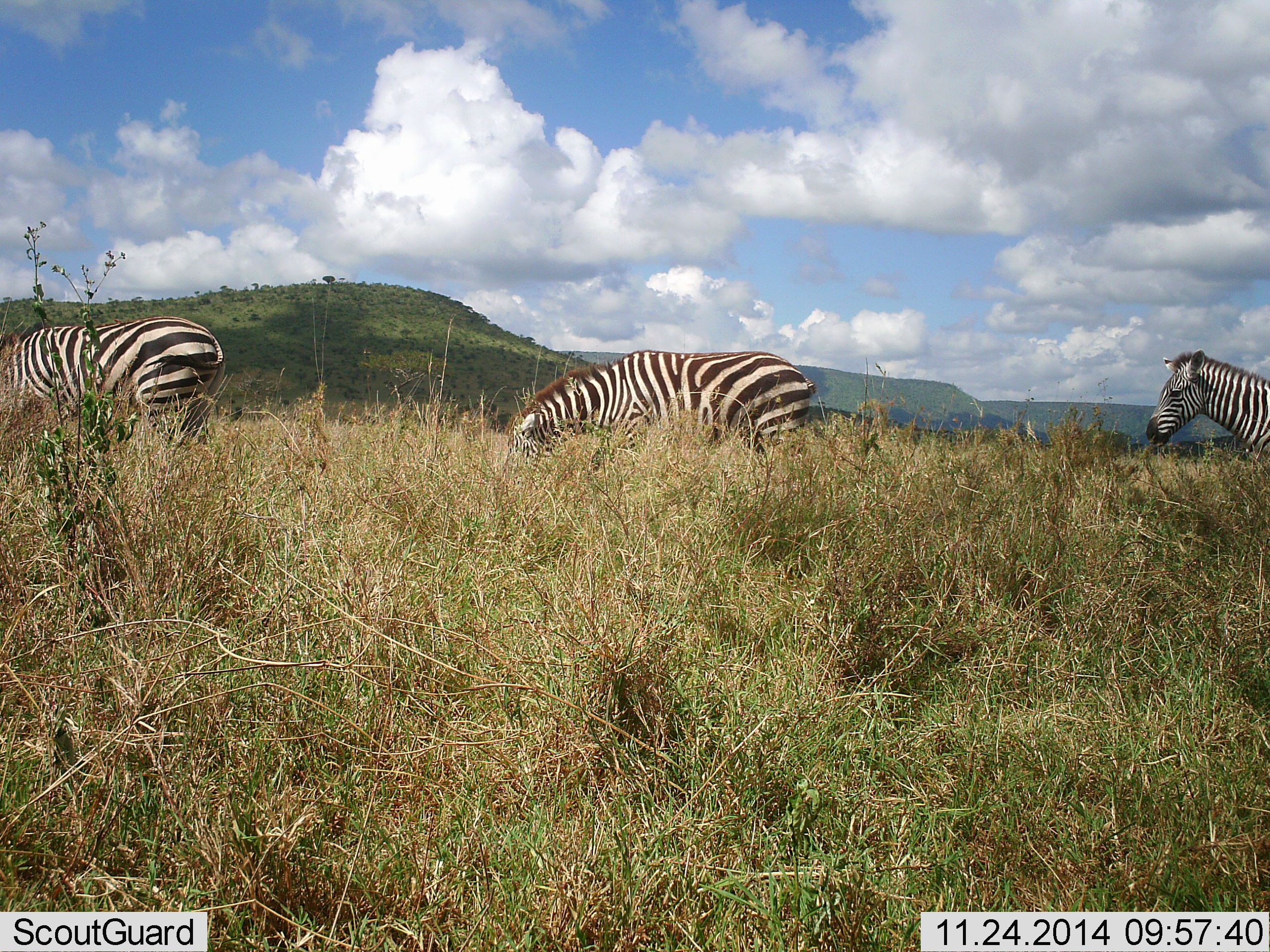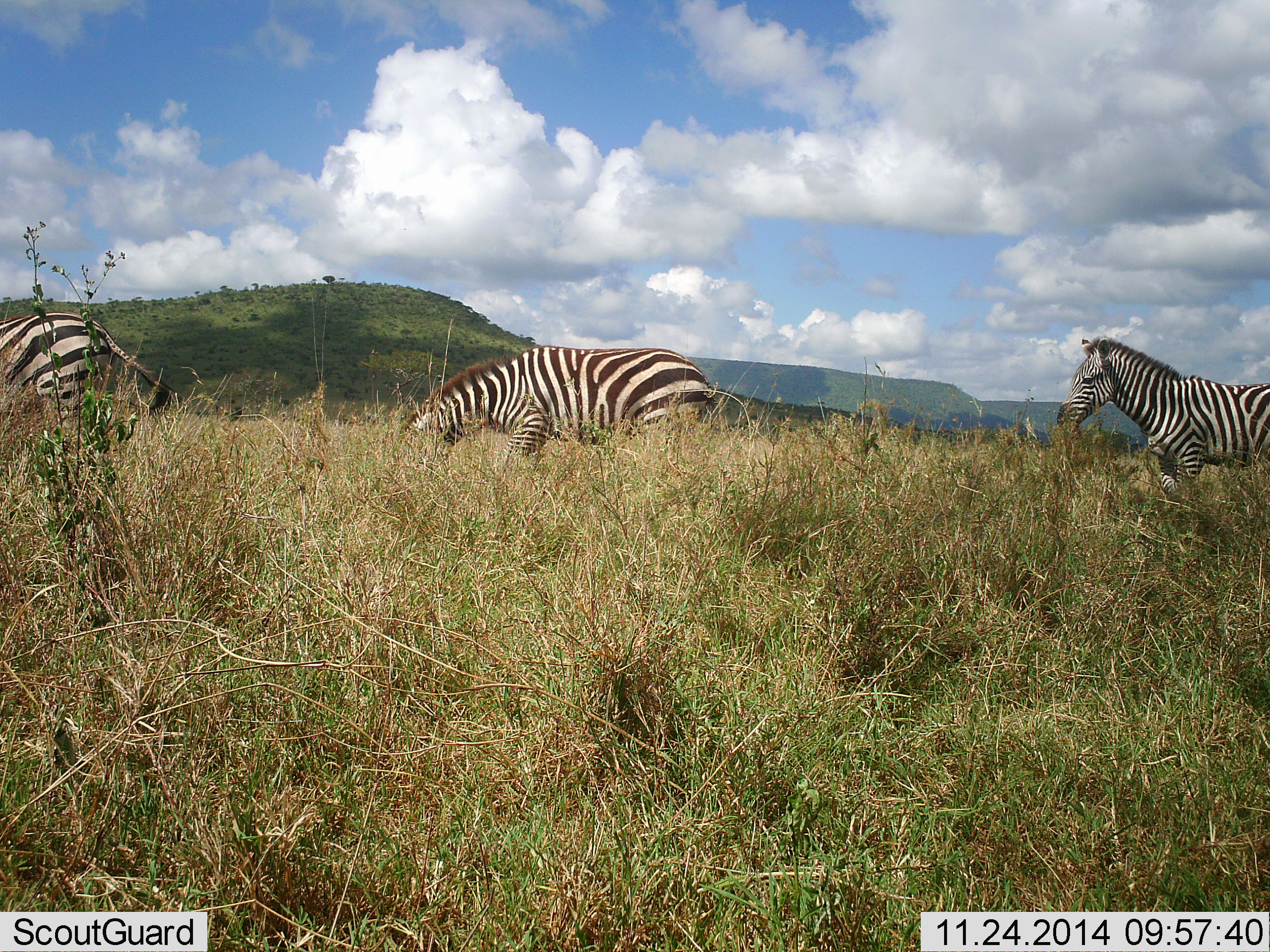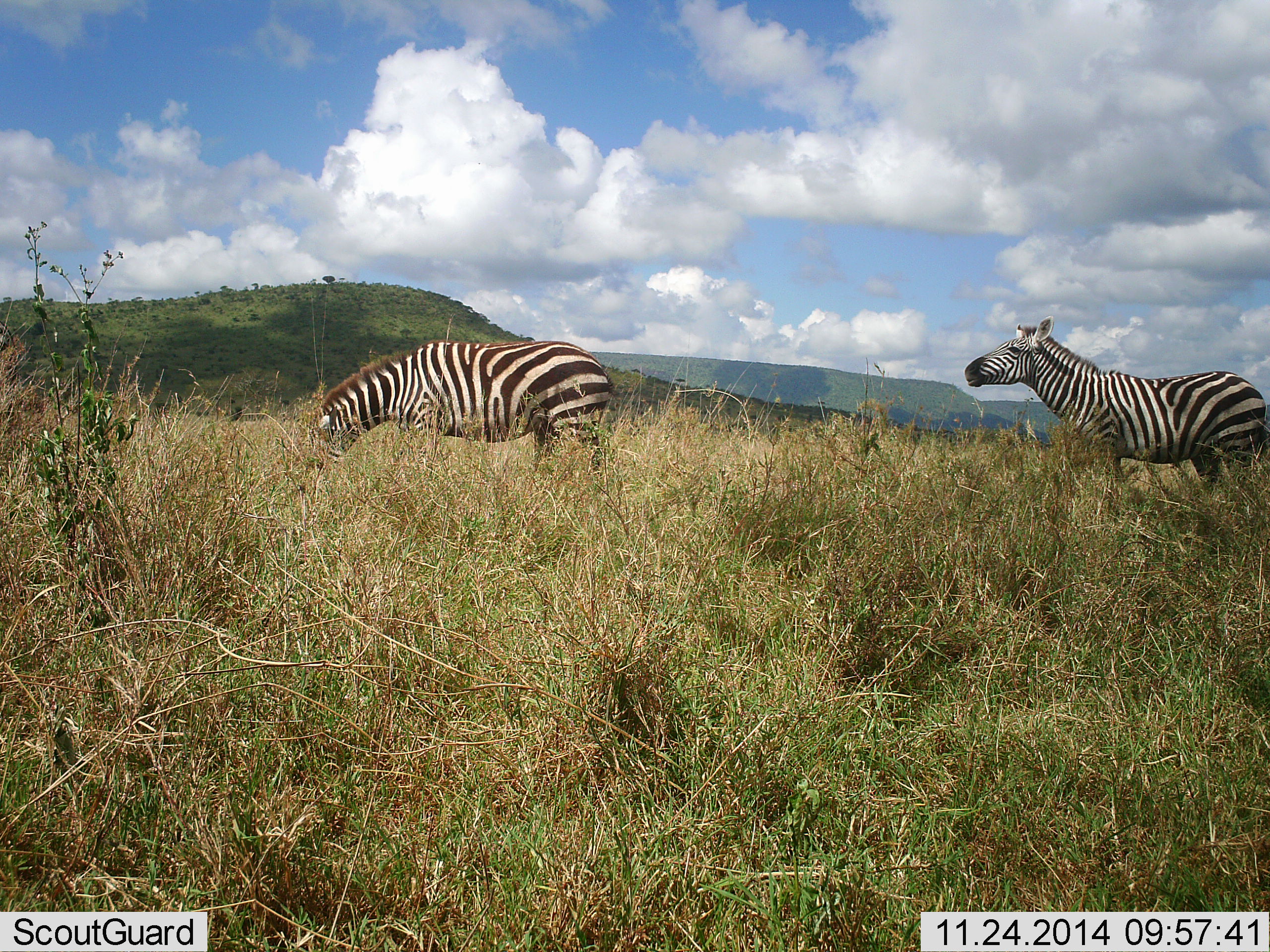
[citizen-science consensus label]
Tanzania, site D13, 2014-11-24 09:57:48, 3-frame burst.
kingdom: Animalia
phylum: Chordata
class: Mammalia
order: Perissodactyla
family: Equidae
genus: Equus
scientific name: Equus quagga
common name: plains zebra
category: zebra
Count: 3.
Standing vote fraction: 10%.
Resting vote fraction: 0%.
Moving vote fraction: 80%.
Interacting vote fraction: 0%.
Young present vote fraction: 0%.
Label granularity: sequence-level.